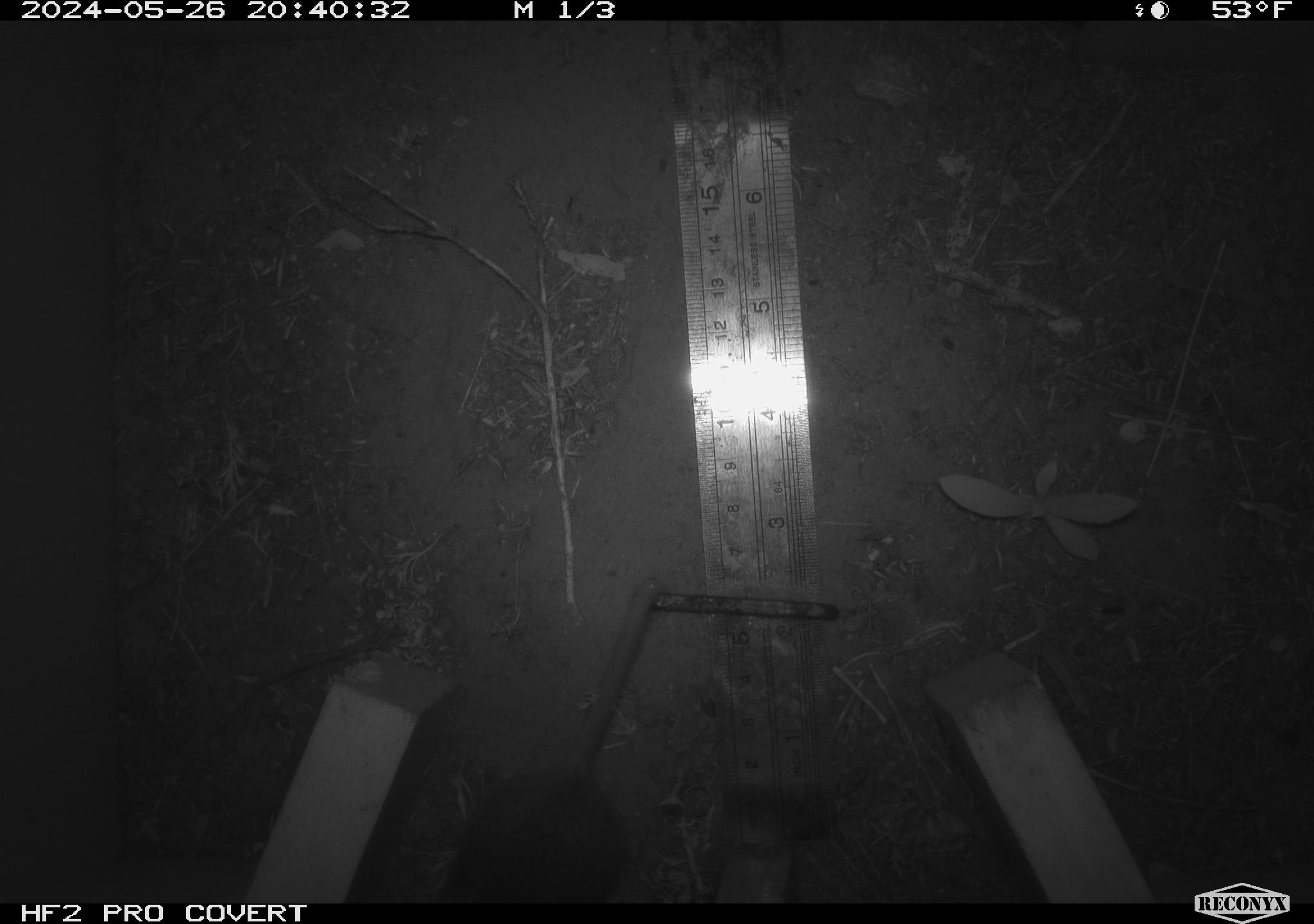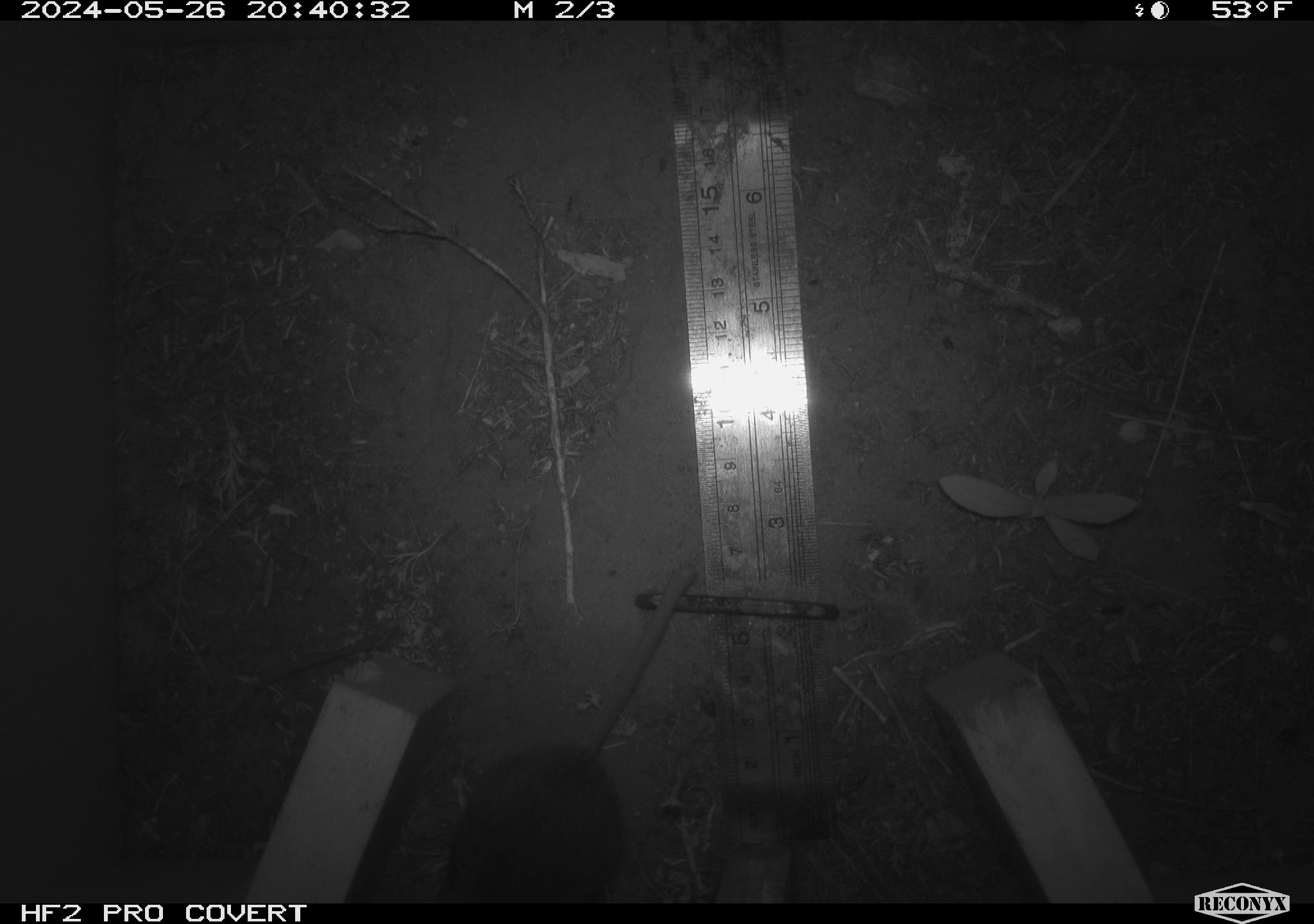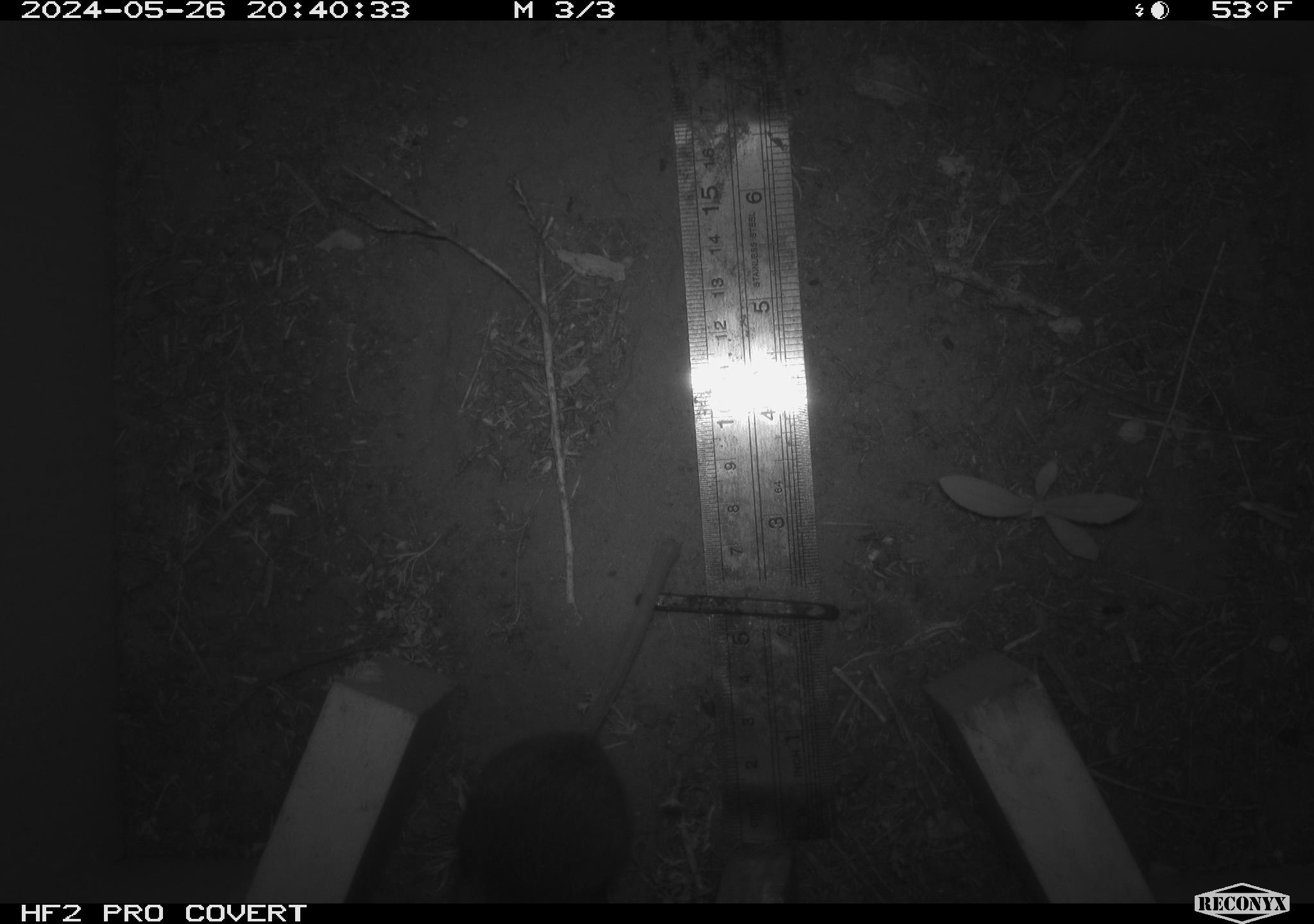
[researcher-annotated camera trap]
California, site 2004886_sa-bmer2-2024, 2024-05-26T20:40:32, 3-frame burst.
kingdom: Animalia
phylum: Chordata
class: Mammalia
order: Rodentia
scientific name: Rodentia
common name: mouse species